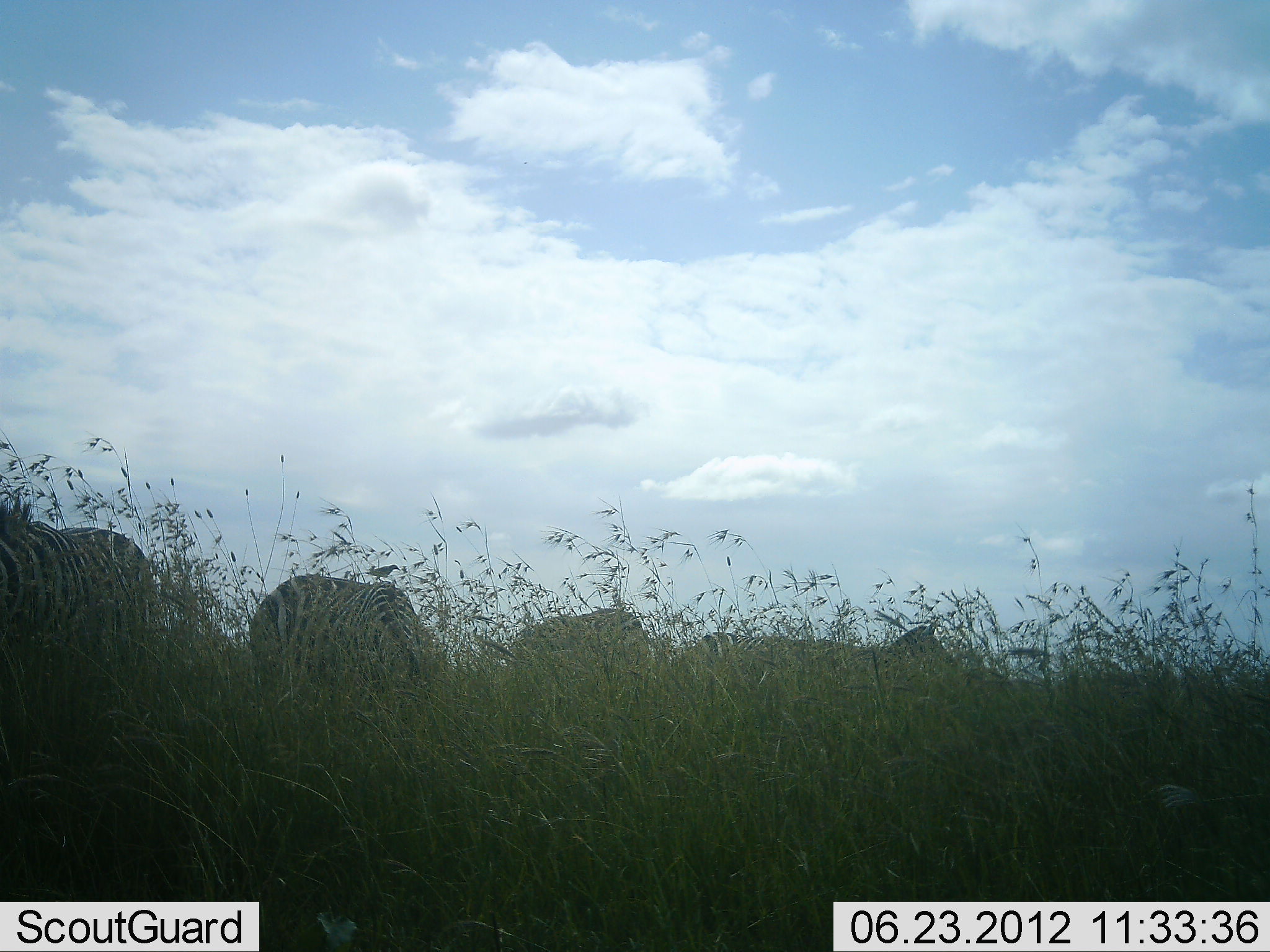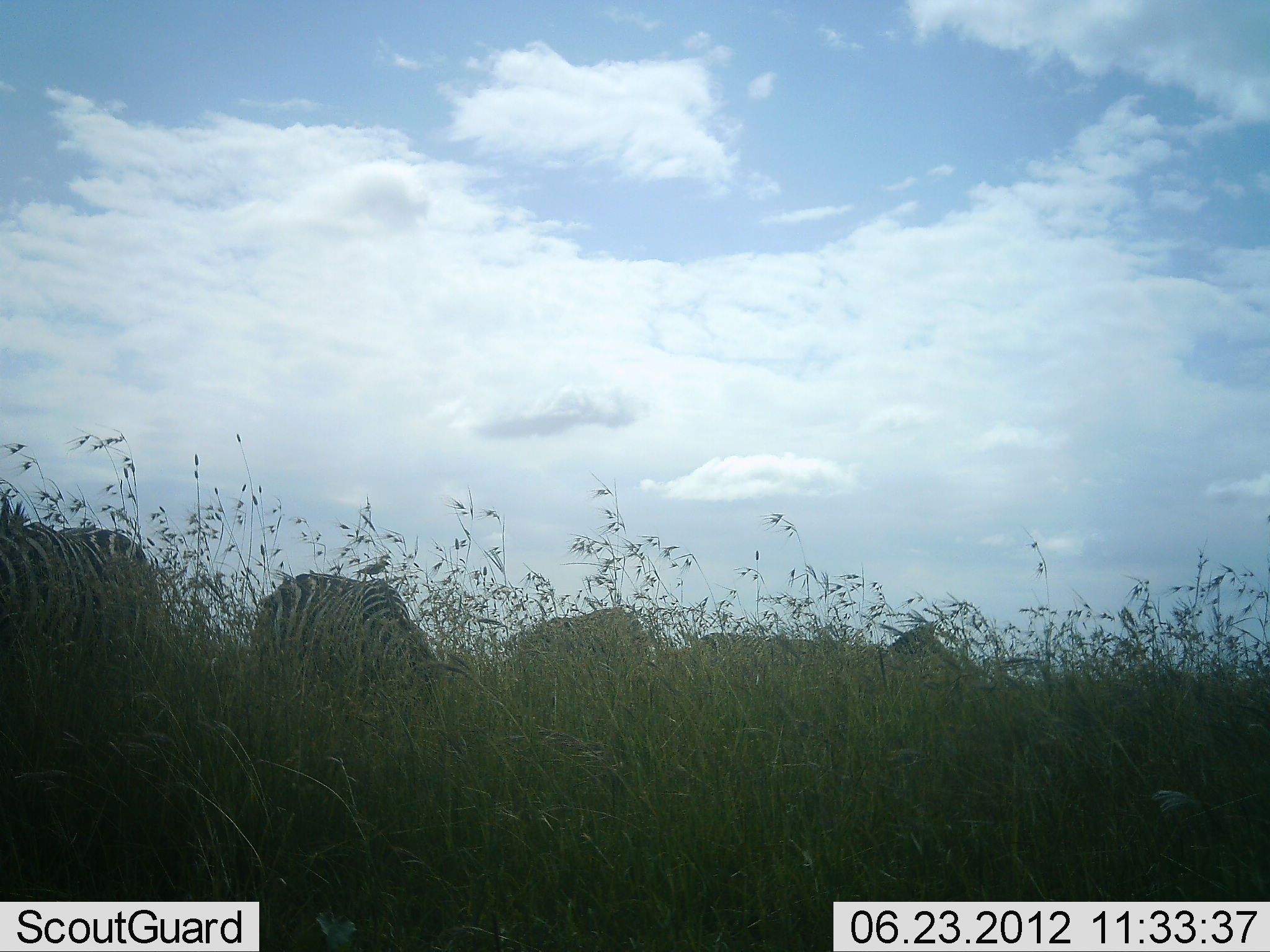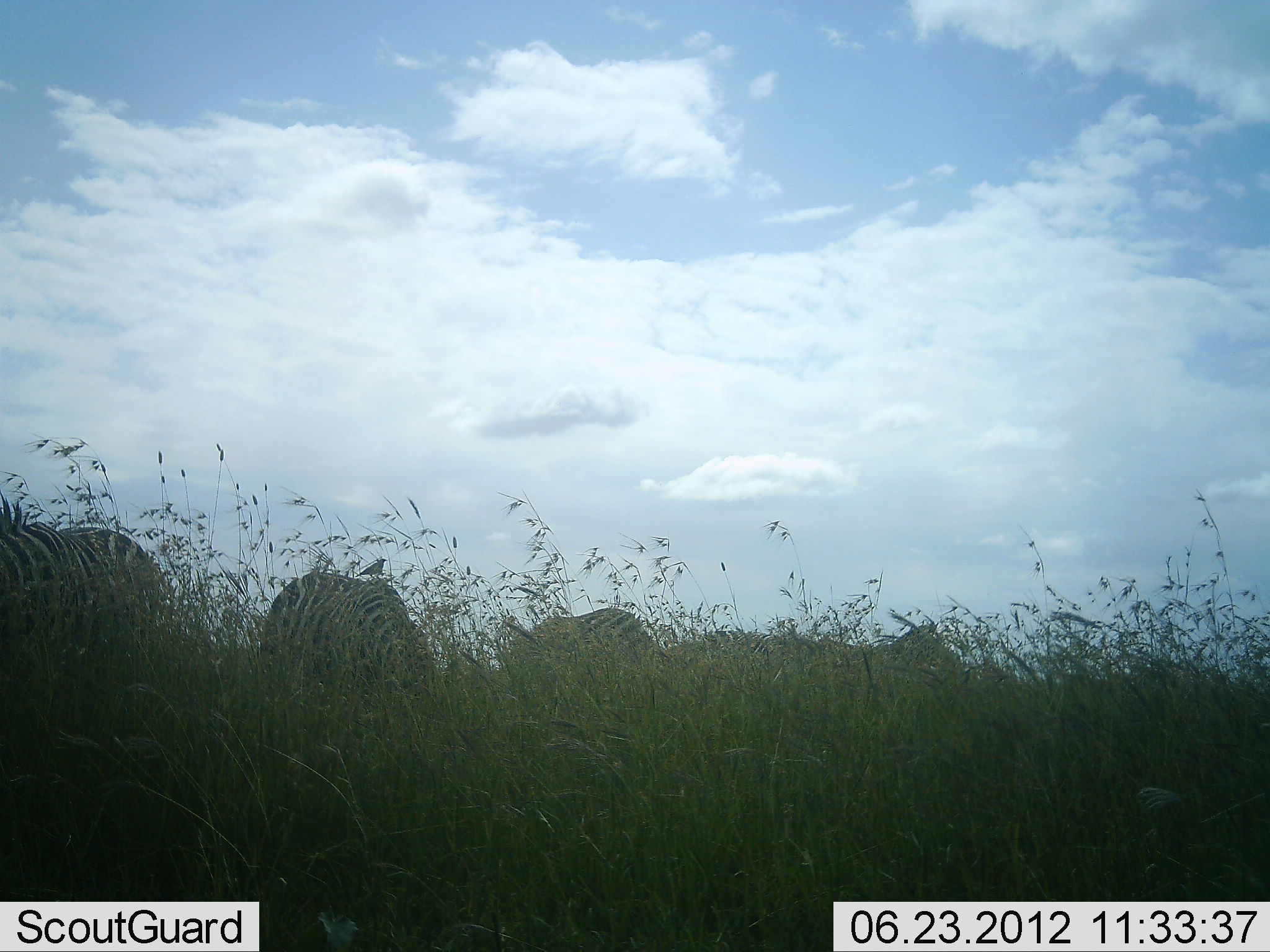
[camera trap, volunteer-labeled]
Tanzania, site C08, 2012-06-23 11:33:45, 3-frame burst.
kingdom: Animalia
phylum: Chordata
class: Mammalia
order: Perissodactyla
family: Equidae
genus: Equus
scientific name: Equus quagga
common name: plains zebra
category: zebra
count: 5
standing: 60%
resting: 0%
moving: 10%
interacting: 0%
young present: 0%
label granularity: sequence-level